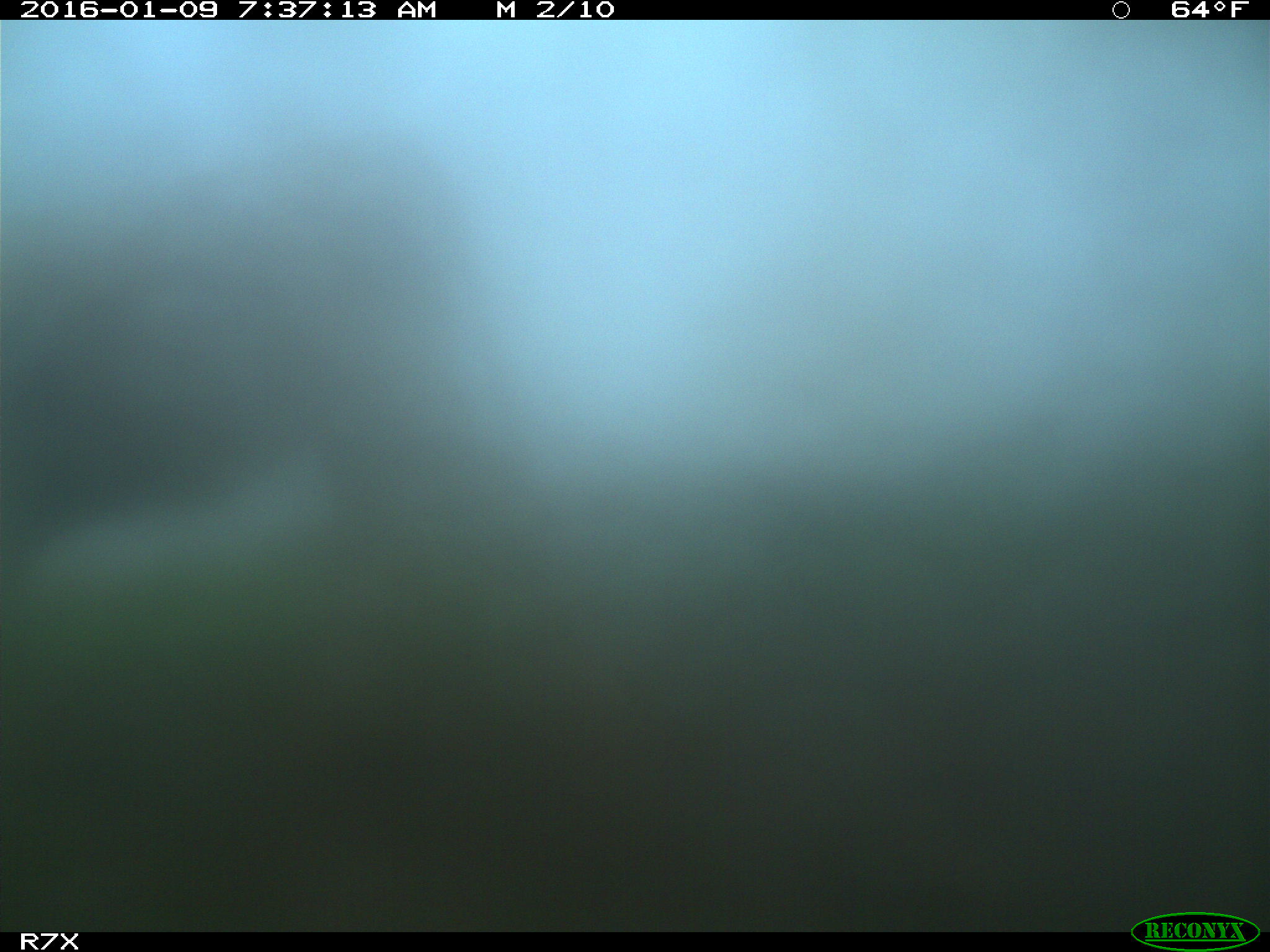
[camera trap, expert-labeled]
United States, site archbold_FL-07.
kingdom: Animalia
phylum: Chordata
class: Mammalia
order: Artiodactyla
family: Bovidae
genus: Bos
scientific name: Bos taurus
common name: domestic cow